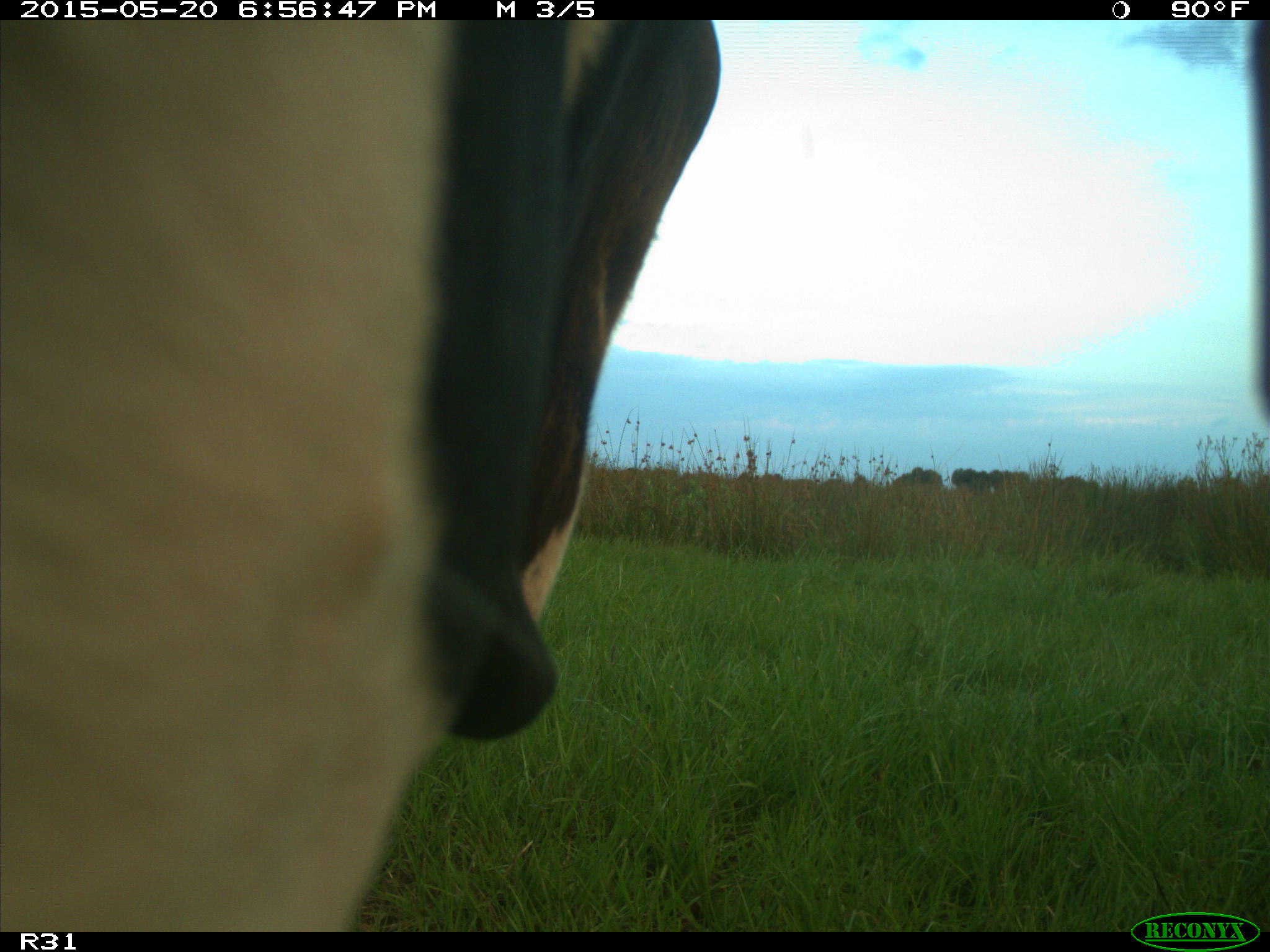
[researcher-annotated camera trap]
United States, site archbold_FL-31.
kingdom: Animalia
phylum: Chordata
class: Mammalia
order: Artiodactyla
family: Bovidae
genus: Bos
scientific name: Bos taurus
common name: domestic cow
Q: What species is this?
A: Bos taurus (domestic cow).